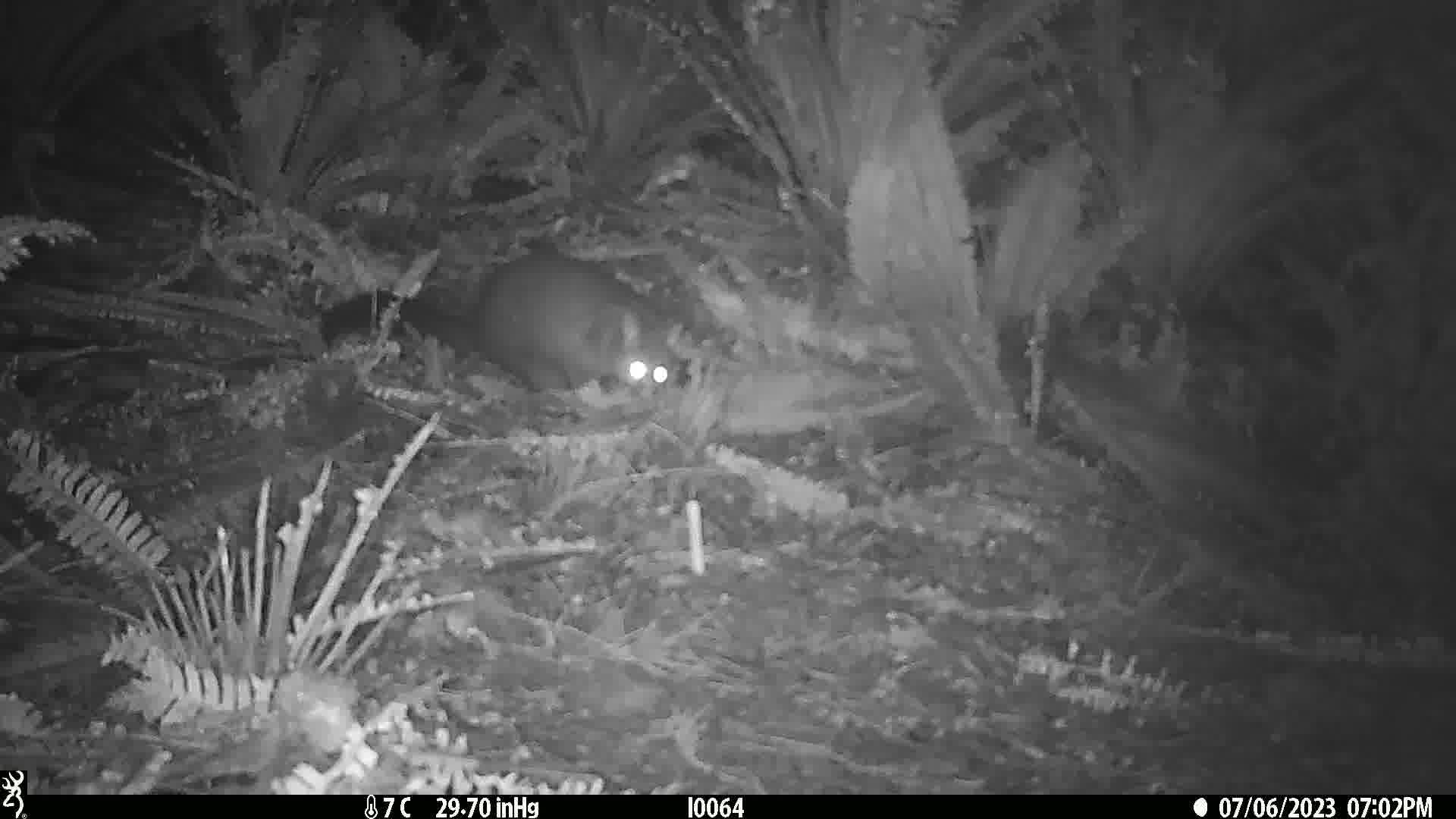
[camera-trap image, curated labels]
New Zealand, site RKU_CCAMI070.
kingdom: Animalia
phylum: Chordata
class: Mammalia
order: Diprotodontia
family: Phalangeridae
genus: Trichosurus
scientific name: Trichosurus vulpecula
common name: common brushtail possum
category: possum